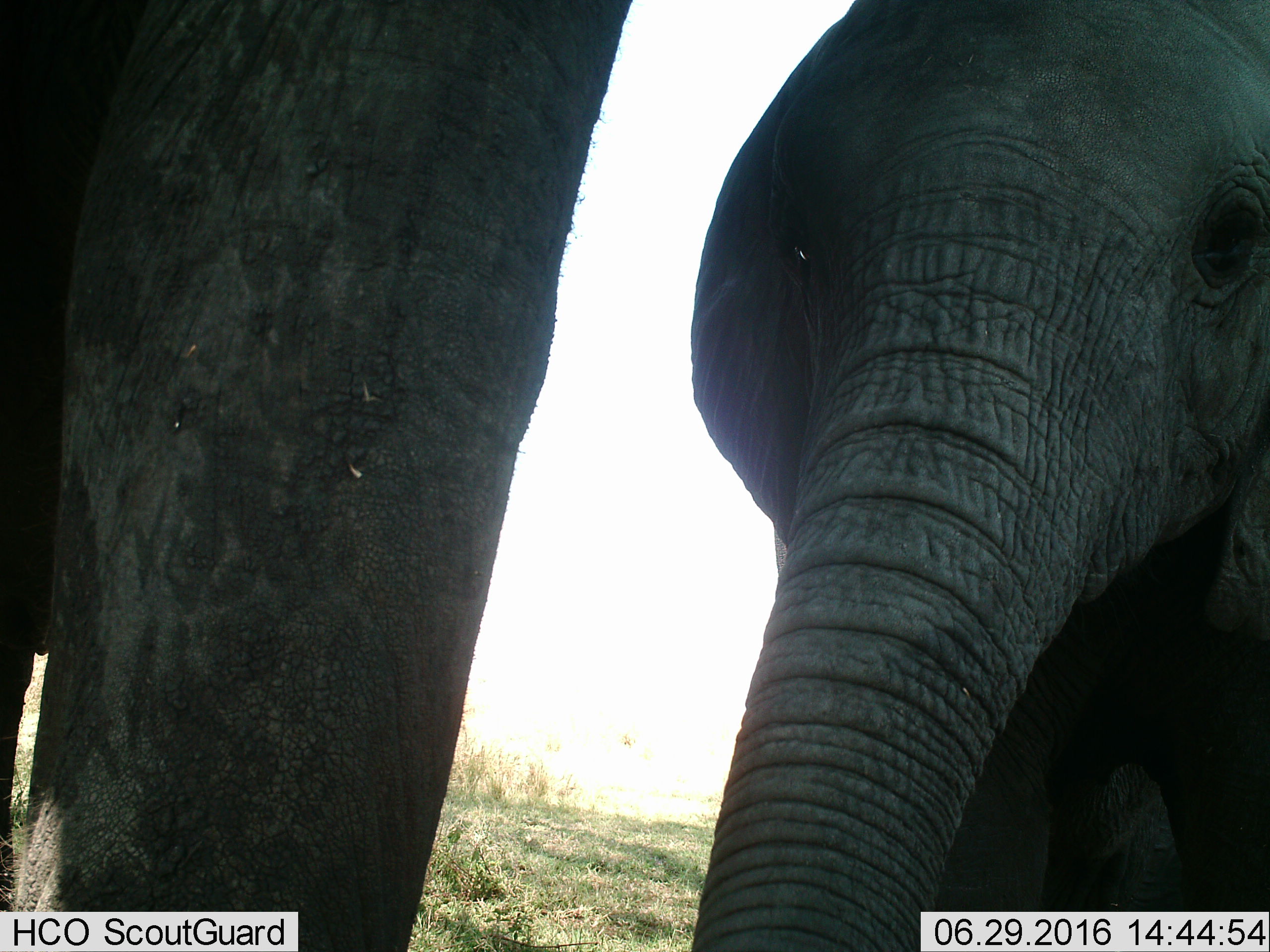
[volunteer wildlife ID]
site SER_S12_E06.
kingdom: Animalia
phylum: Chordata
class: Mammalia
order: Proboscidea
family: Elephantidae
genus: Loxodonta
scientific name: Loxodonta africana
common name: african bush elephant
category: elephant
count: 2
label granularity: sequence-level